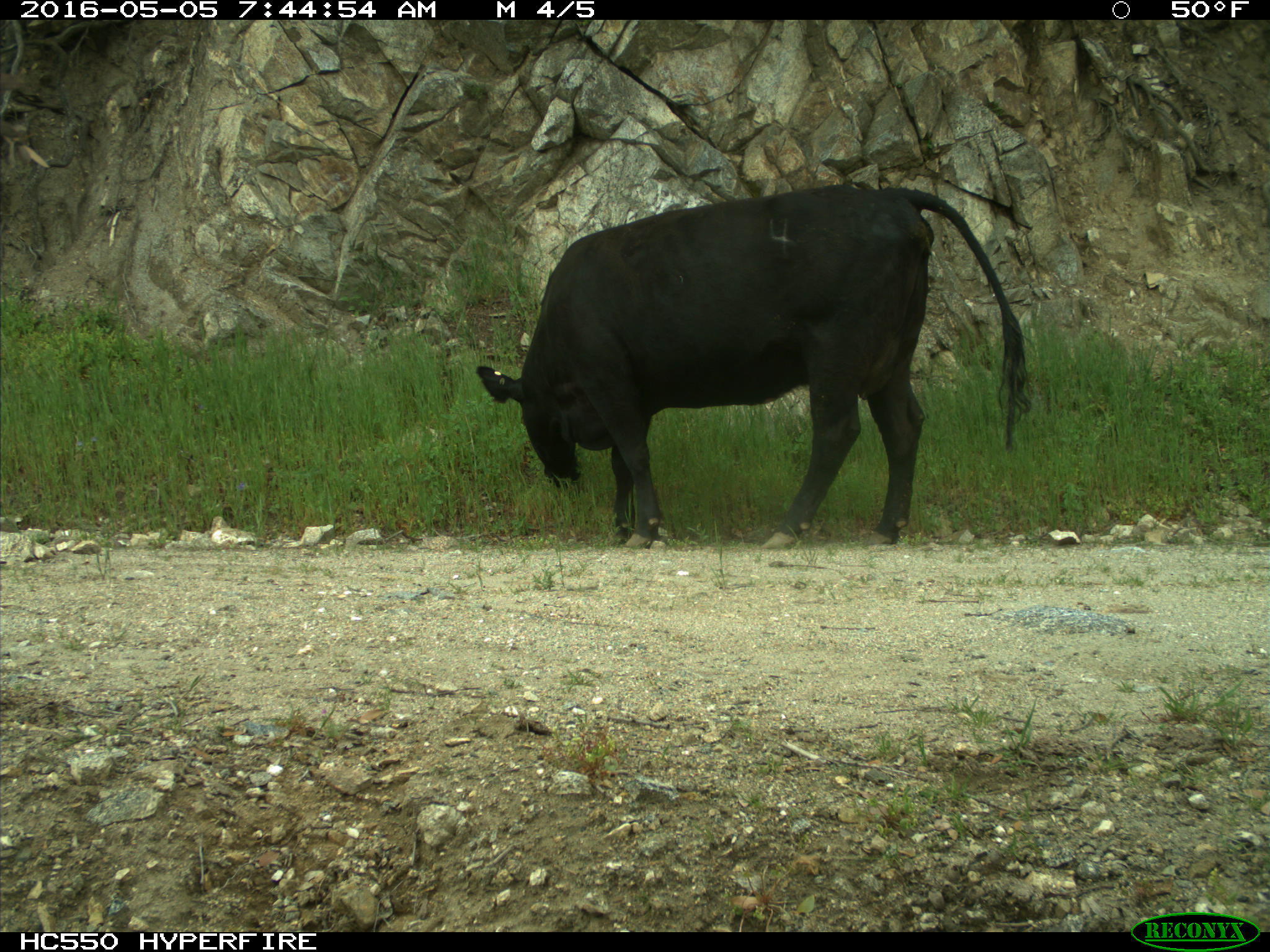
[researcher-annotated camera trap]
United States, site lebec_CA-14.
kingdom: Animalia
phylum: Chordata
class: Mammalia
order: Artiodactyla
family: Bovidae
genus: Bos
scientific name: Bos taurus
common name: domestic cow